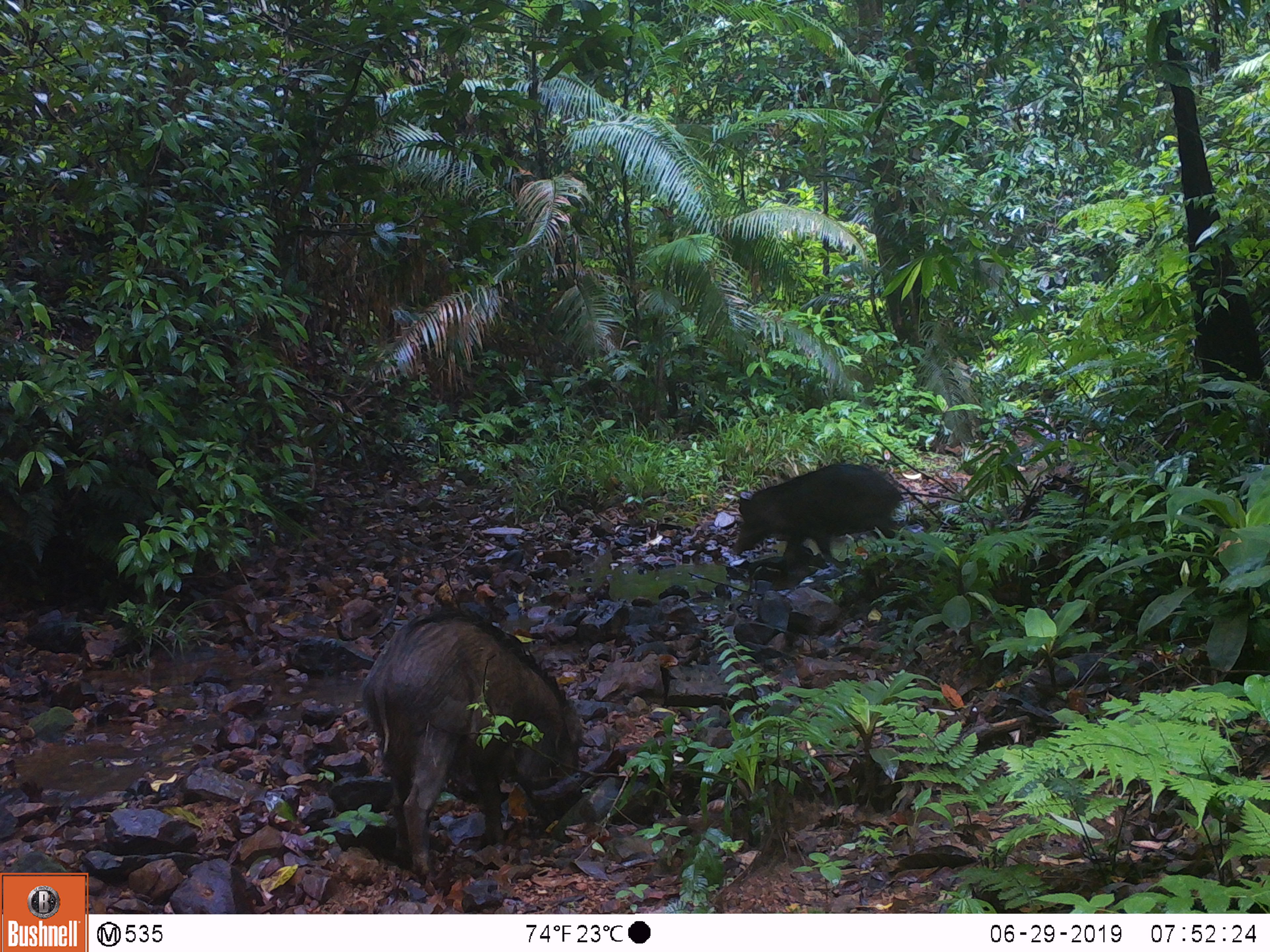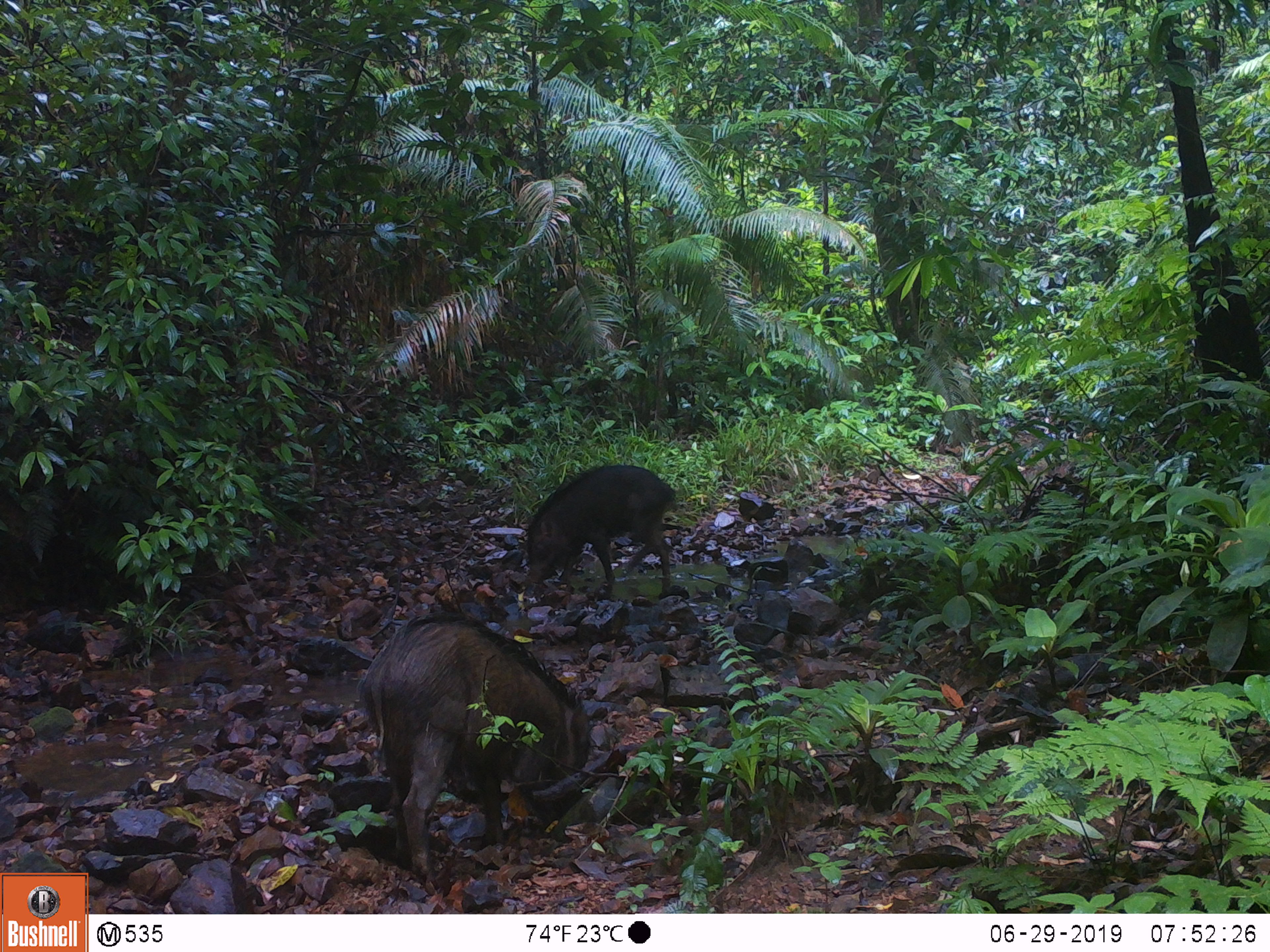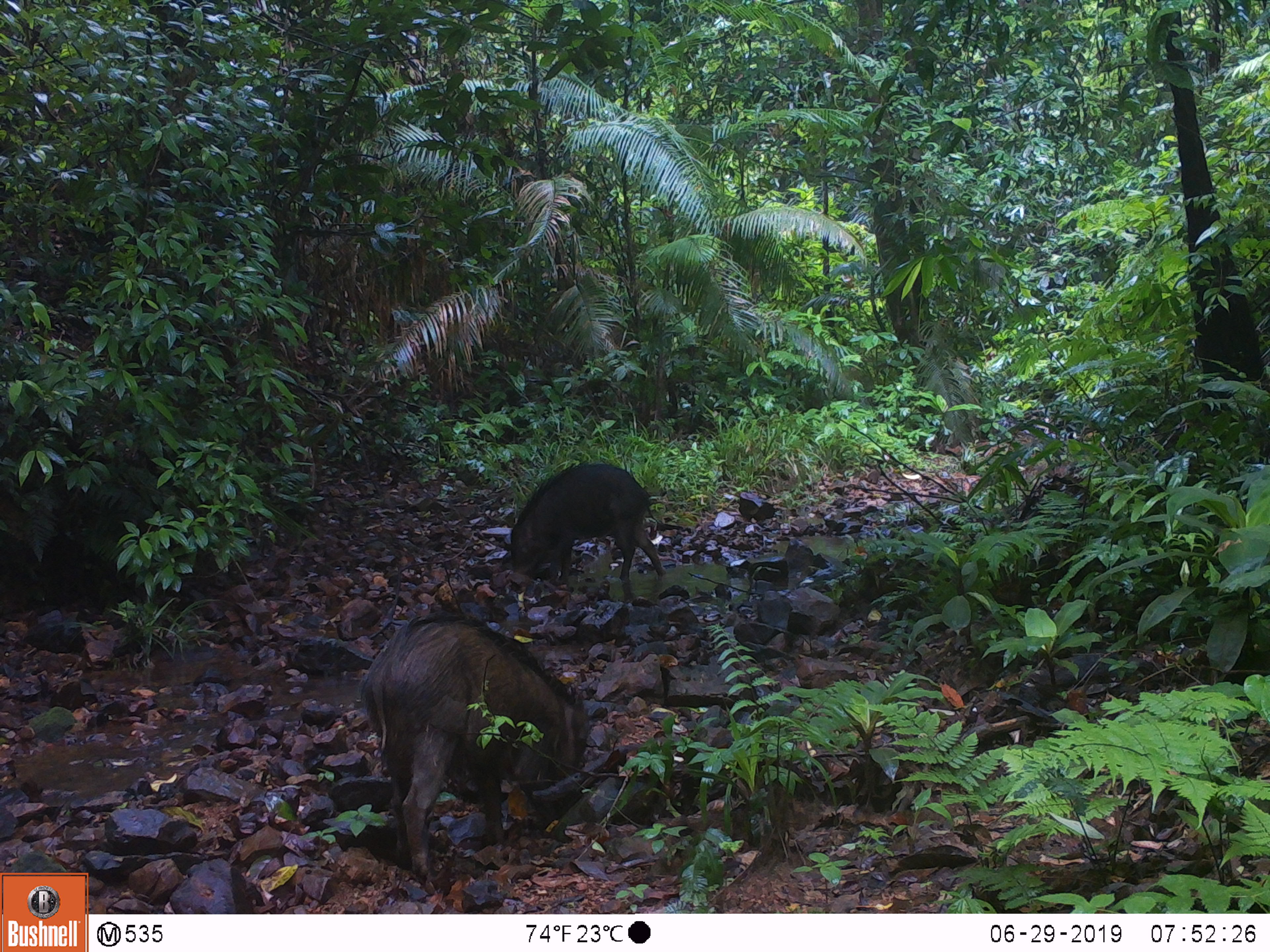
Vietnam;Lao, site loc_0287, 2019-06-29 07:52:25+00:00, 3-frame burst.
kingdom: Animalia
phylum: Chordata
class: Mammalia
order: Artiodactyla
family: Suidae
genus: Sus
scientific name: Sus scrofa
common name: eurasian wild pig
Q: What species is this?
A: Eurasian wild pig (Sus scrofa).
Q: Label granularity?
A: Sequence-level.